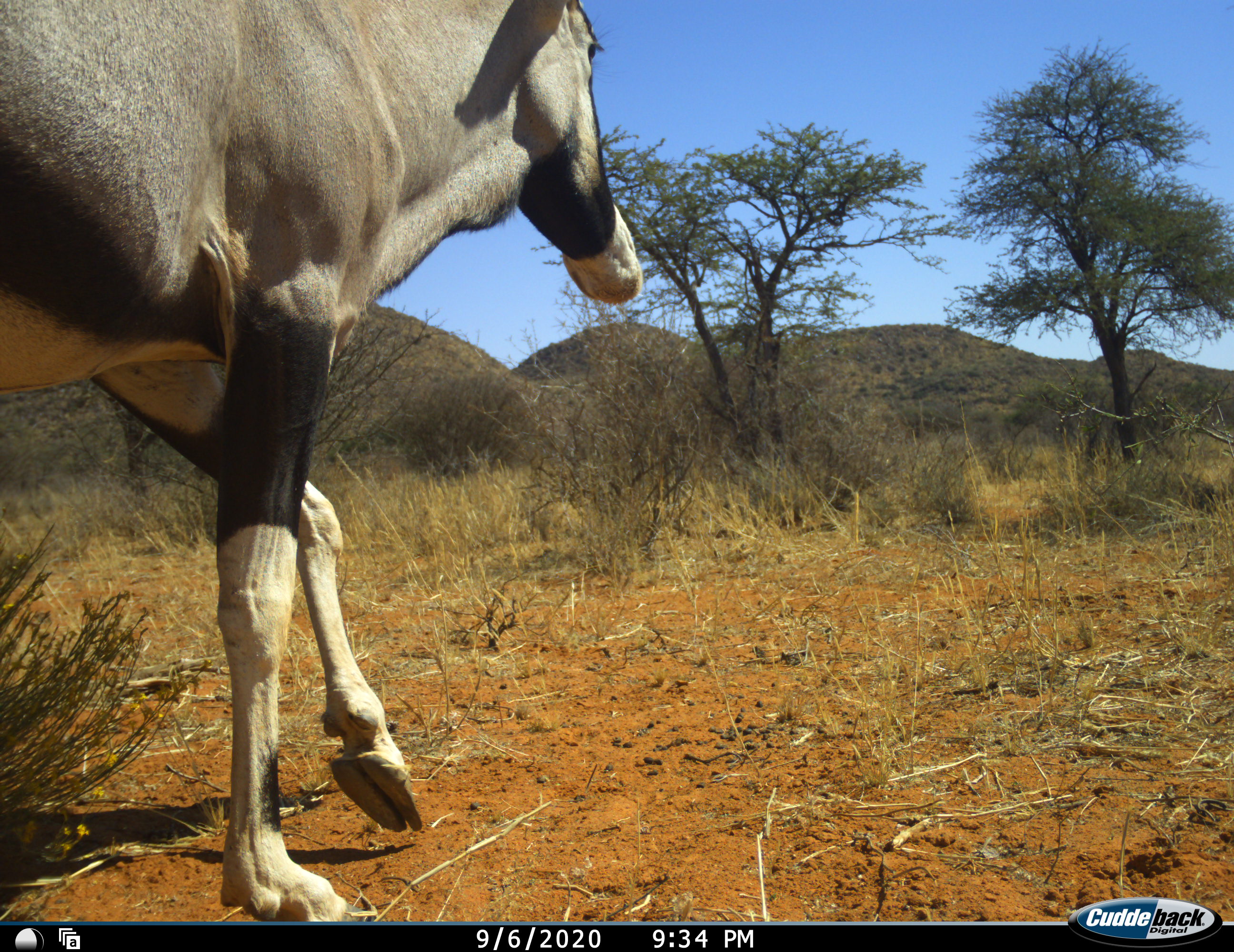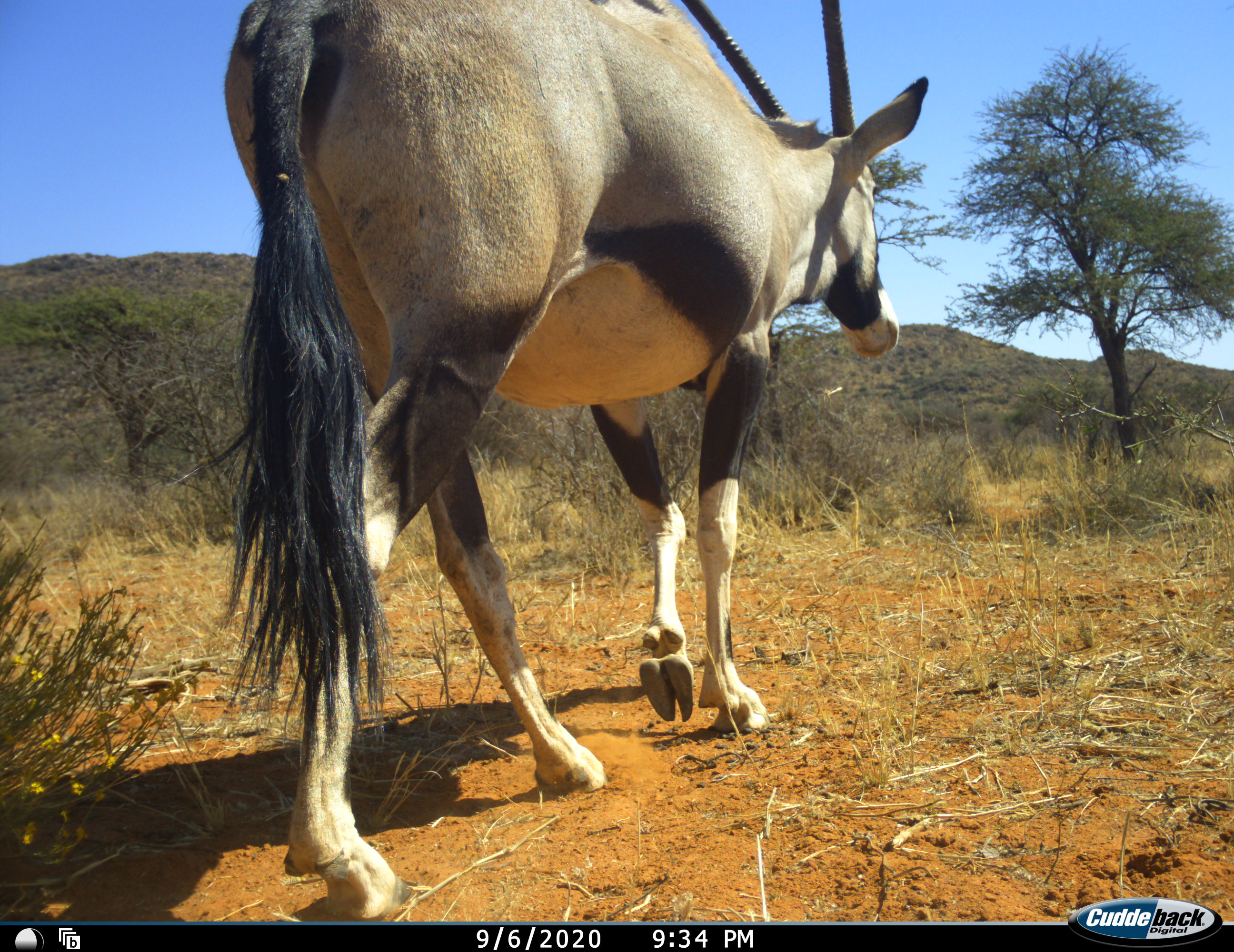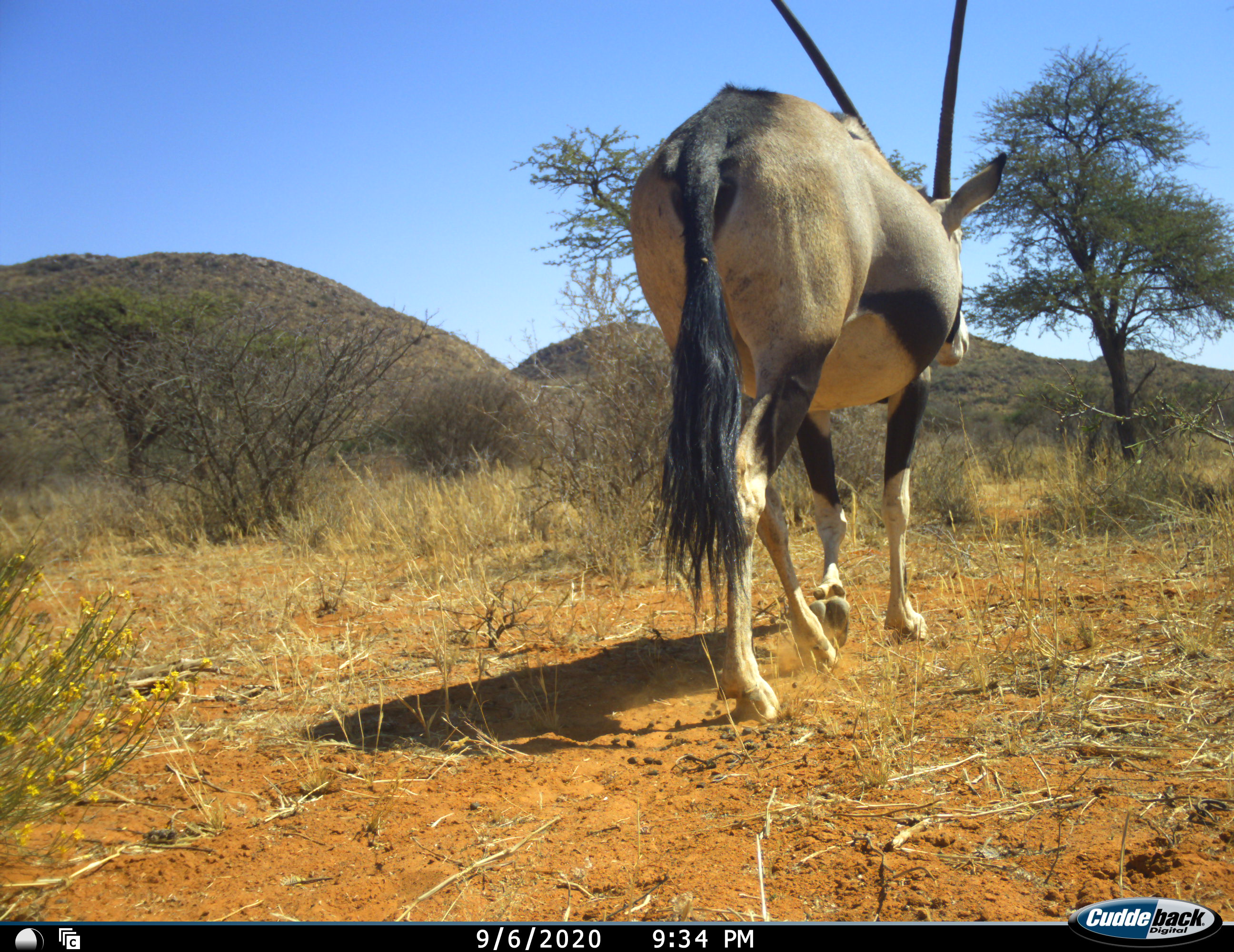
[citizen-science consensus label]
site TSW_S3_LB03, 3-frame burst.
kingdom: Animalia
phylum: Chordata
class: Mammalia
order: Artiodactyla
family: Bovidae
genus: Oryx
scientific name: Oryx gazella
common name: gemsbok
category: oryx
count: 1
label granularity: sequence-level